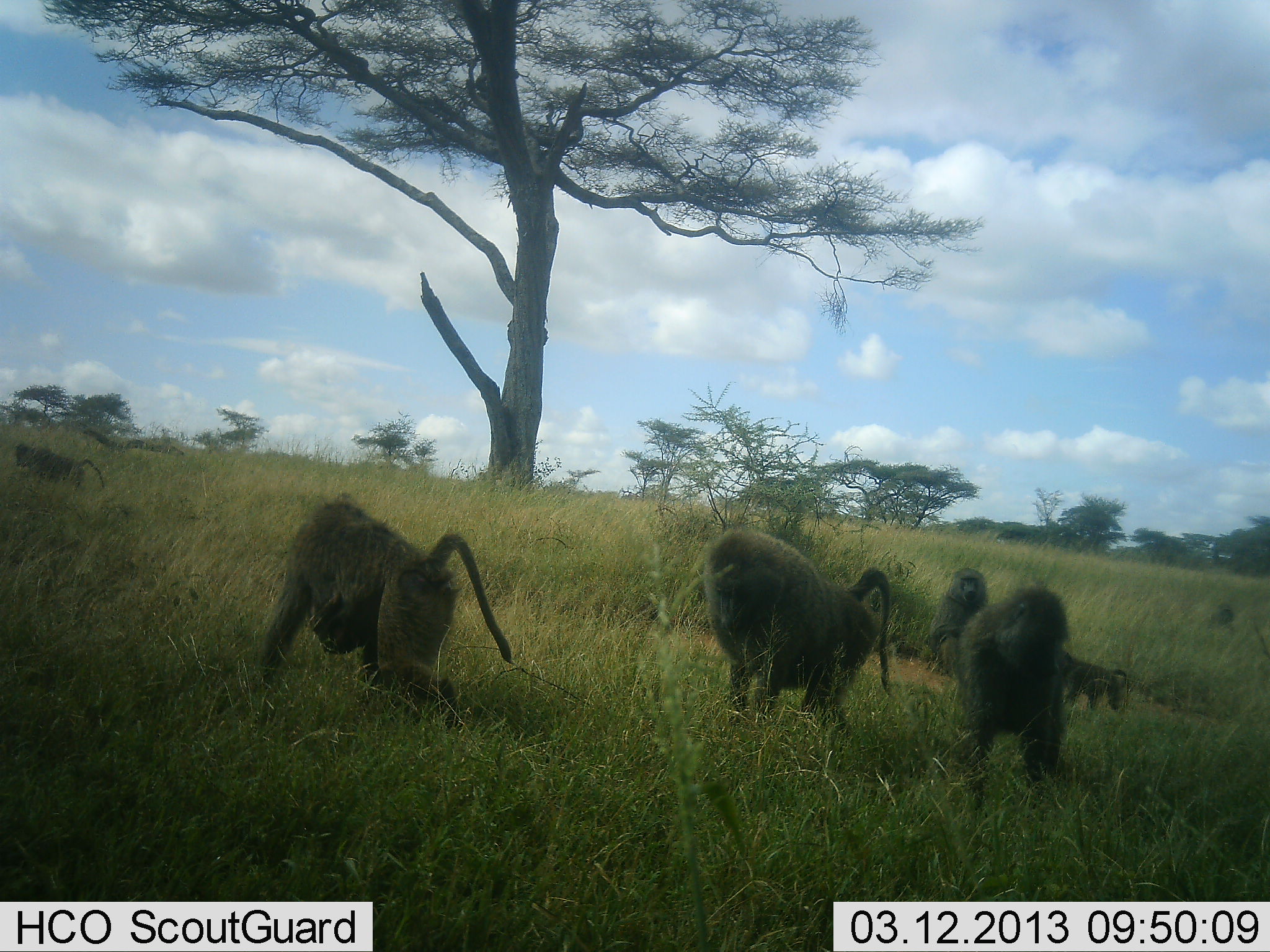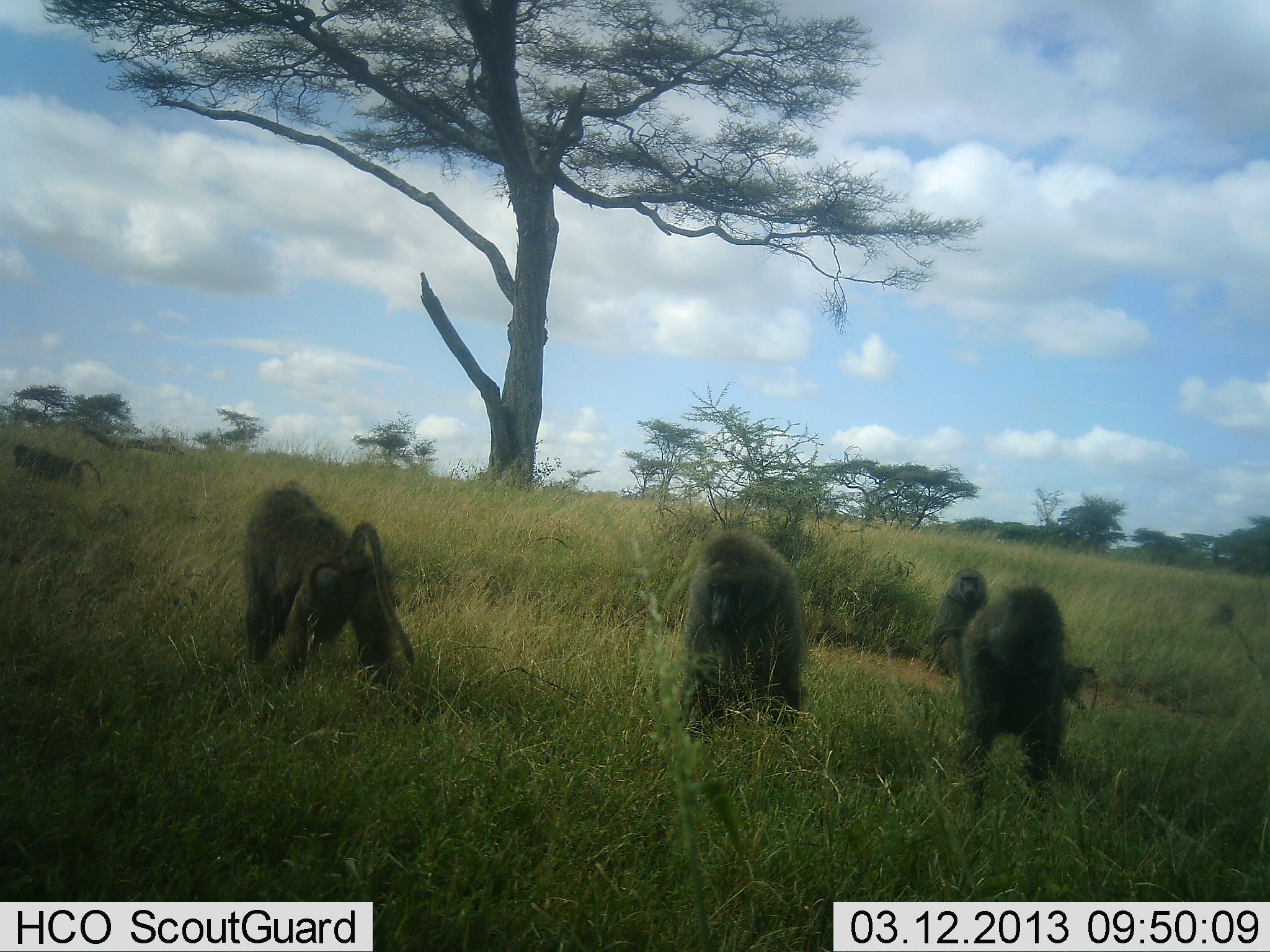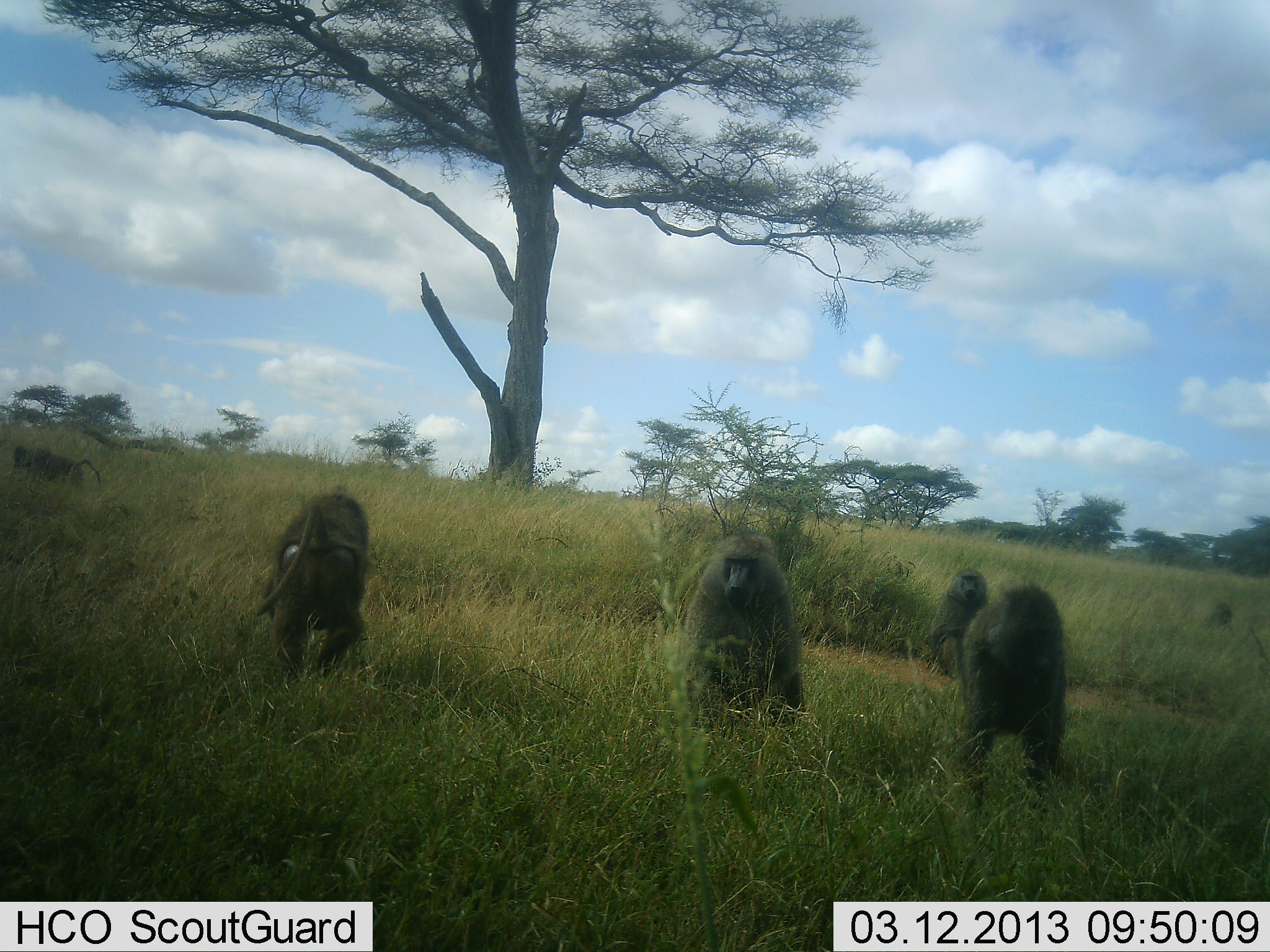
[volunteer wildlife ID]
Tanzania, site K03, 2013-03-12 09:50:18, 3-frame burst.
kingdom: Animalia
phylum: Chordata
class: Mammalia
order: Primates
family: Cercopithecidae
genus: Papio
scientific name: Papio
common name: baboon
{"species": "baboon (Papio)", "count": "5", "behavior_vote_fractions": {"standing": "52%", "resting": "39%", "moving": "78%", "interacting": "15%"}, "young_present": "48%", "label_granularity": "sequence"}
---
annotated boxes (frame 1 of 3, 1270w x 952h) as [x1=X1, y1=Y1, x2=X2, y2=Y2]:
animal: [x1=257, y1=491, x2=516, y2=724]; [x1=705, y1=523, x2=899, y2=731]; [x1=956, y1=586, x2=1074, y2=807]; [x1=929, y1=562, x2=991, y2=681]; [x1=1054, y1=641, x2=1136, y2=712]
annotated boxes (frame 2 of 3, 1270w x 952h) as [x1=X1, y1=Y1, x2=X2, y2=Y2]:
animal: [x1=238, y1=481, x2=418, y2=690]; [x1=673, y1=529, x2=809, y2=735]; [x1=953, y1=584, x2=1070, y2=813]; [x1=932, y1=570, x2=987, y2=675]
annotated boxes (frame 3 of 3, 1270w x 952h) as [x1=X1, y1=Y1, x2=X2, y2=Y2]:
animal: [x1=956, y1=585, x2=1065, y2=822]; [x1=676, y1=530, x2=800, y2=727]; [x1=246, y1=489, x2=371, y2=676]; [x1=928, y1=565, x2=989, y2=681]